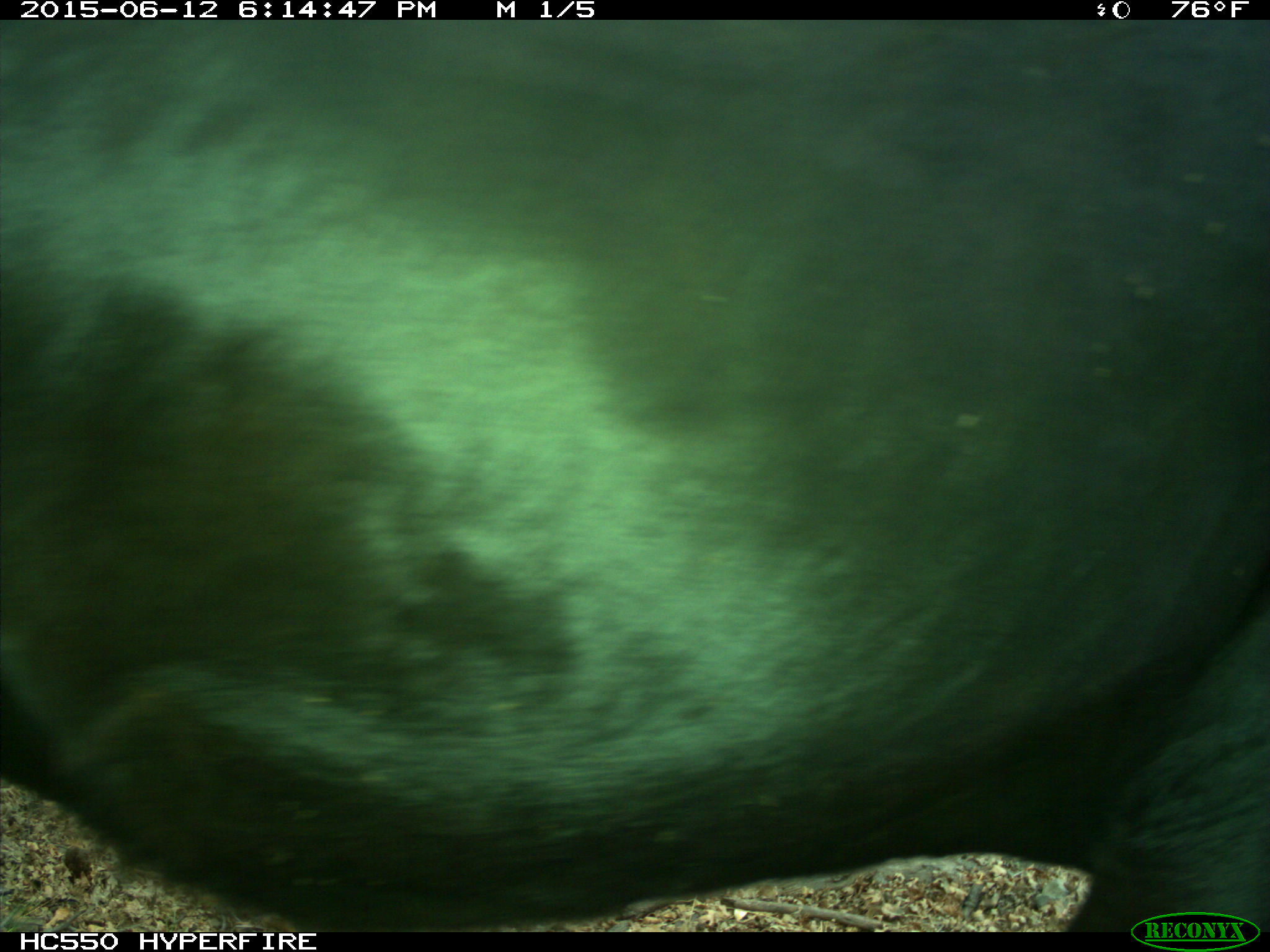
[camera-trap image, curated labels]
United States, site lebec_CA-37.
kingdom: Animalia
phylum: Chordata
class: Mammalia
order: Artiodactyla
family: Bovidae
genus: Bos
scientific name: Bos taurus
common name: domestic cow